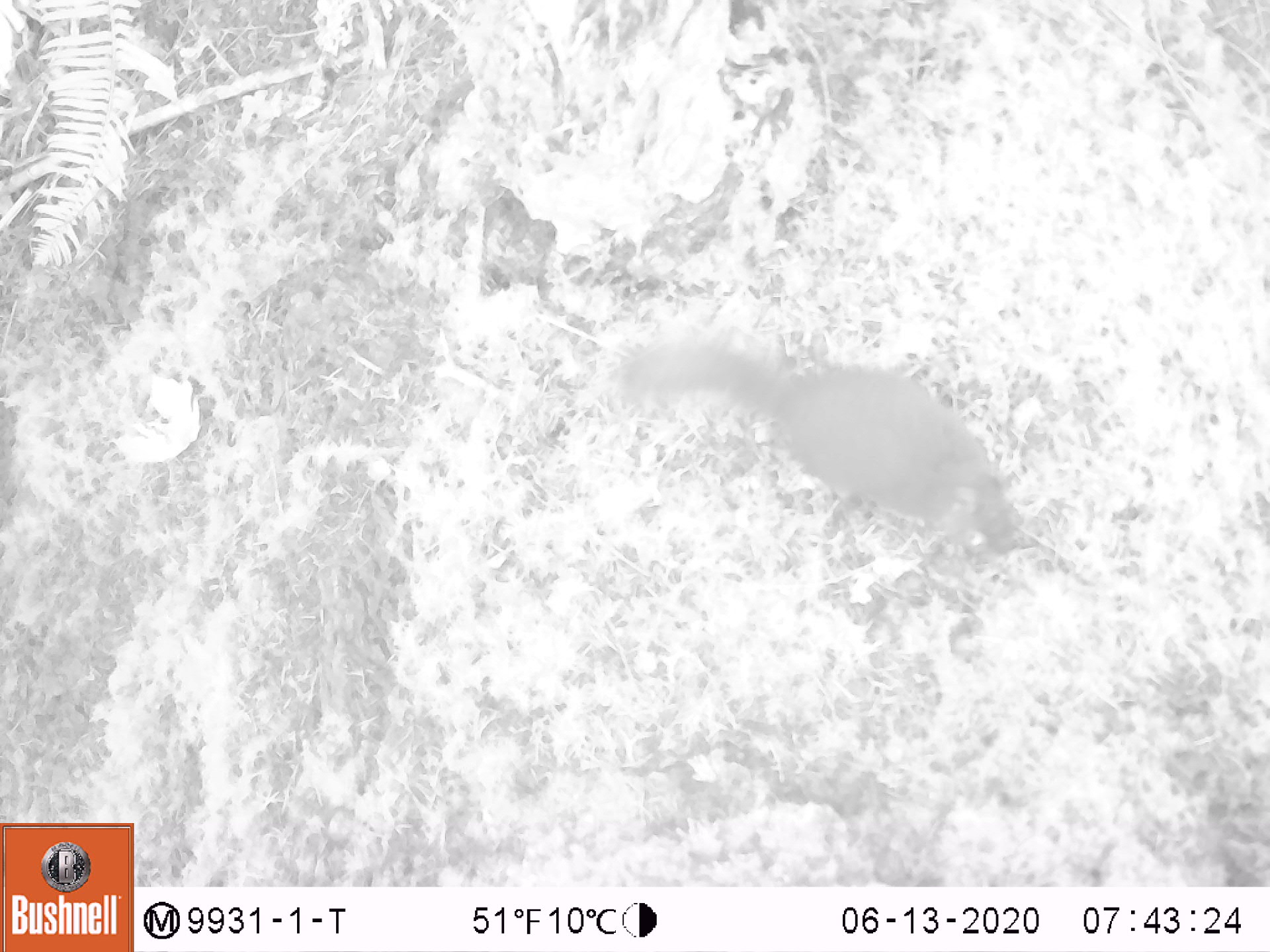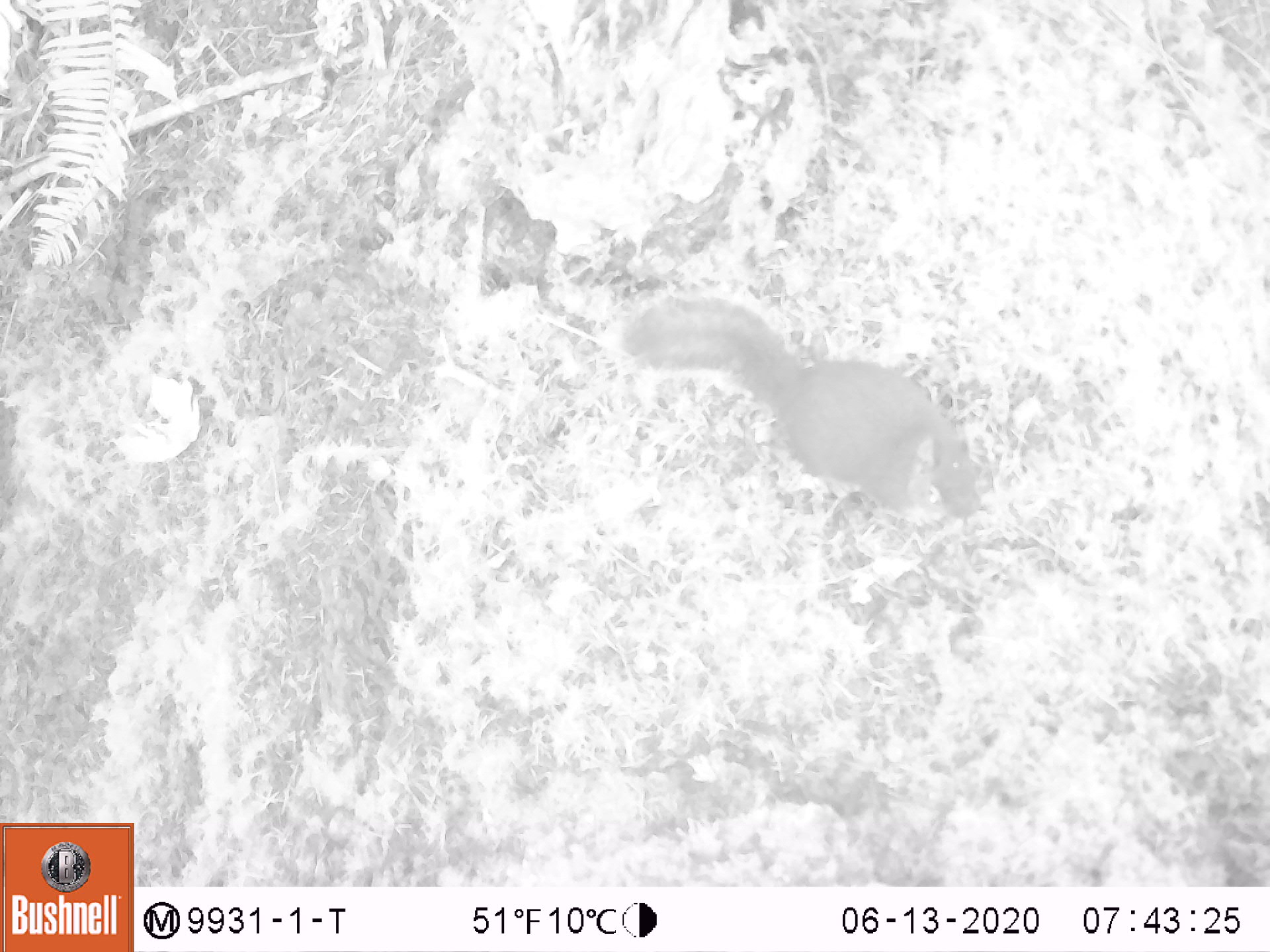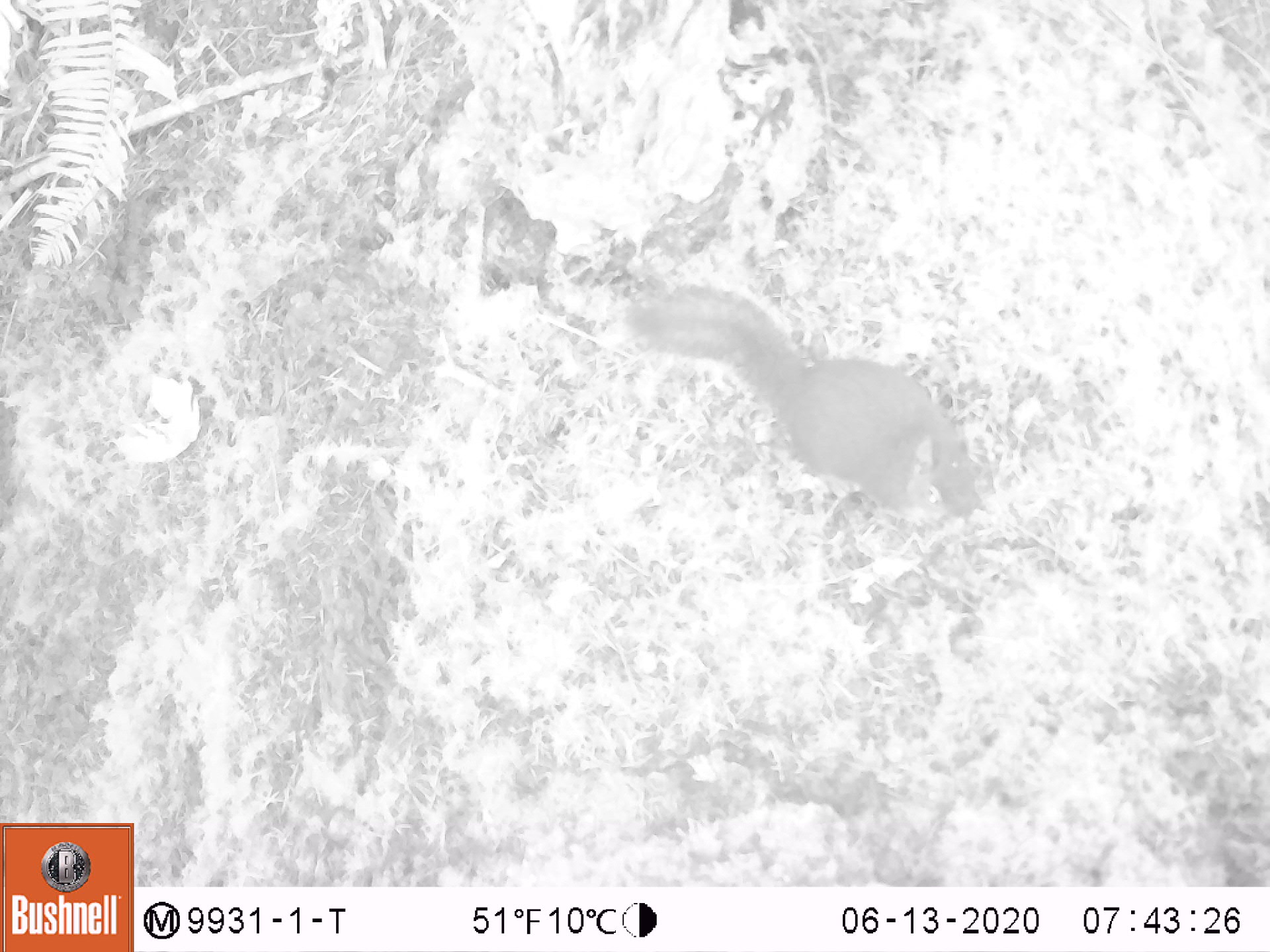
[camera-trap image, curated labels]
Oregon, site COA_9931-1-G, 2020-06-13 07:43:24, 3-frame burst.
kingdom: Animalia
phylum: Chordata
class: Mammalia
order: Rodentia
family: Sciuridae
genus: Tamiasciurus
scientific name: Tamiasciurus douglasii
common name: douglas squirrel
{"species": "douglas squirrel (Tamiasciurus douglasii)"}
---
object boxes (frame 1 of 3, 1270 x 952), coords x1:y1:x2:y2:
douglas squirrel: 626:332:1032:581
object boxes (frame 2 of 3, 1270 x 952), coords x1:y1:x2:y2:
douglas squirrel: 620:289:998:534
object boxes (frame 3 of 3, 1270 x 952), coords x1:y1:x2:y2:
douglas squirrel: 628:282:995:531